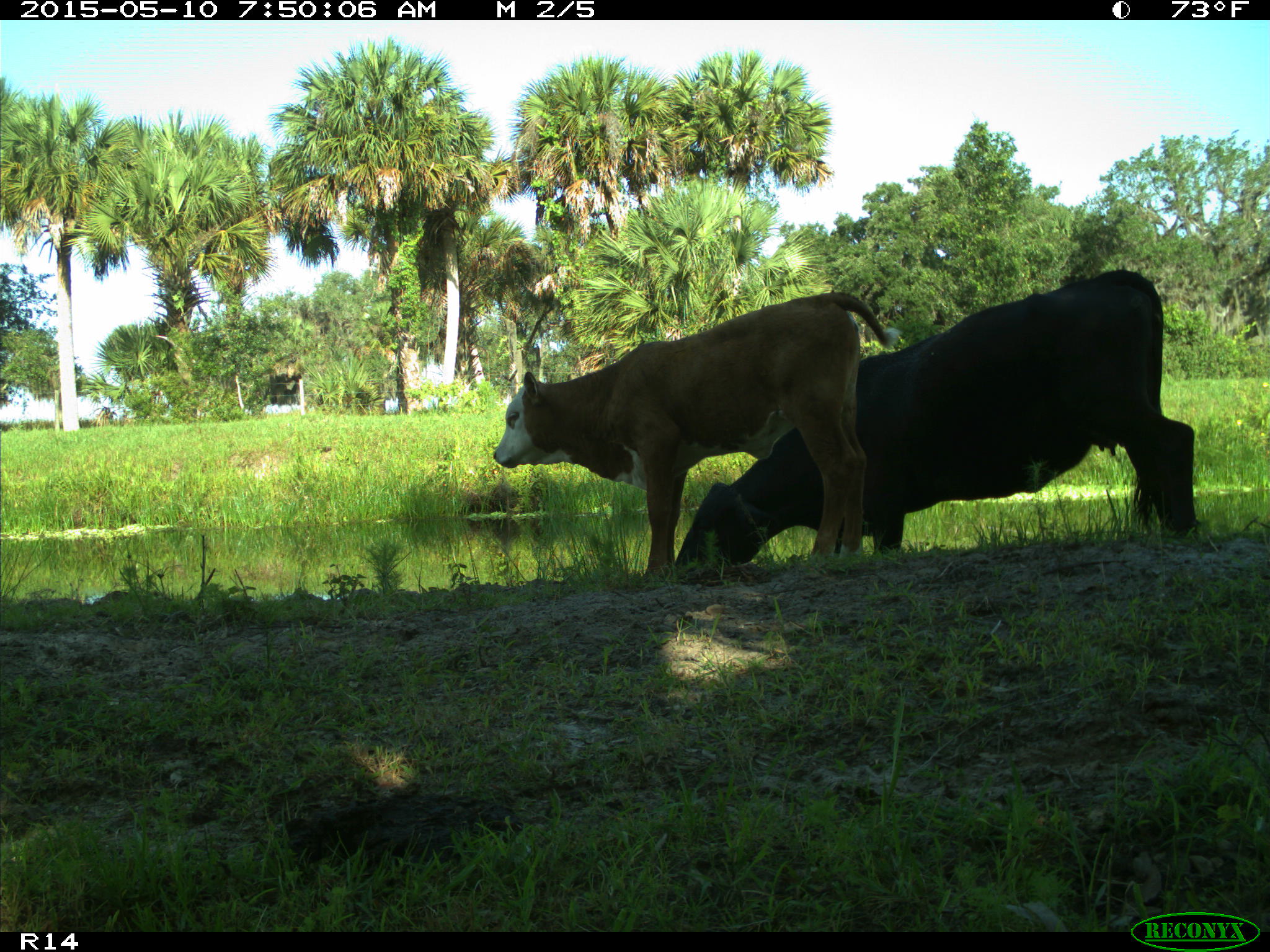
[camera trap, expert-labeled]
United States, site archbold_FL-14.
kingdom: Animalia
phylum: Chordata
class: Mammalia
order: Artiodactyla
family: Bovidae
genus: Bos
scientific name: Bos taurus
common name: domestic cow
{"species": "Bos taurus (domestic cow)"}